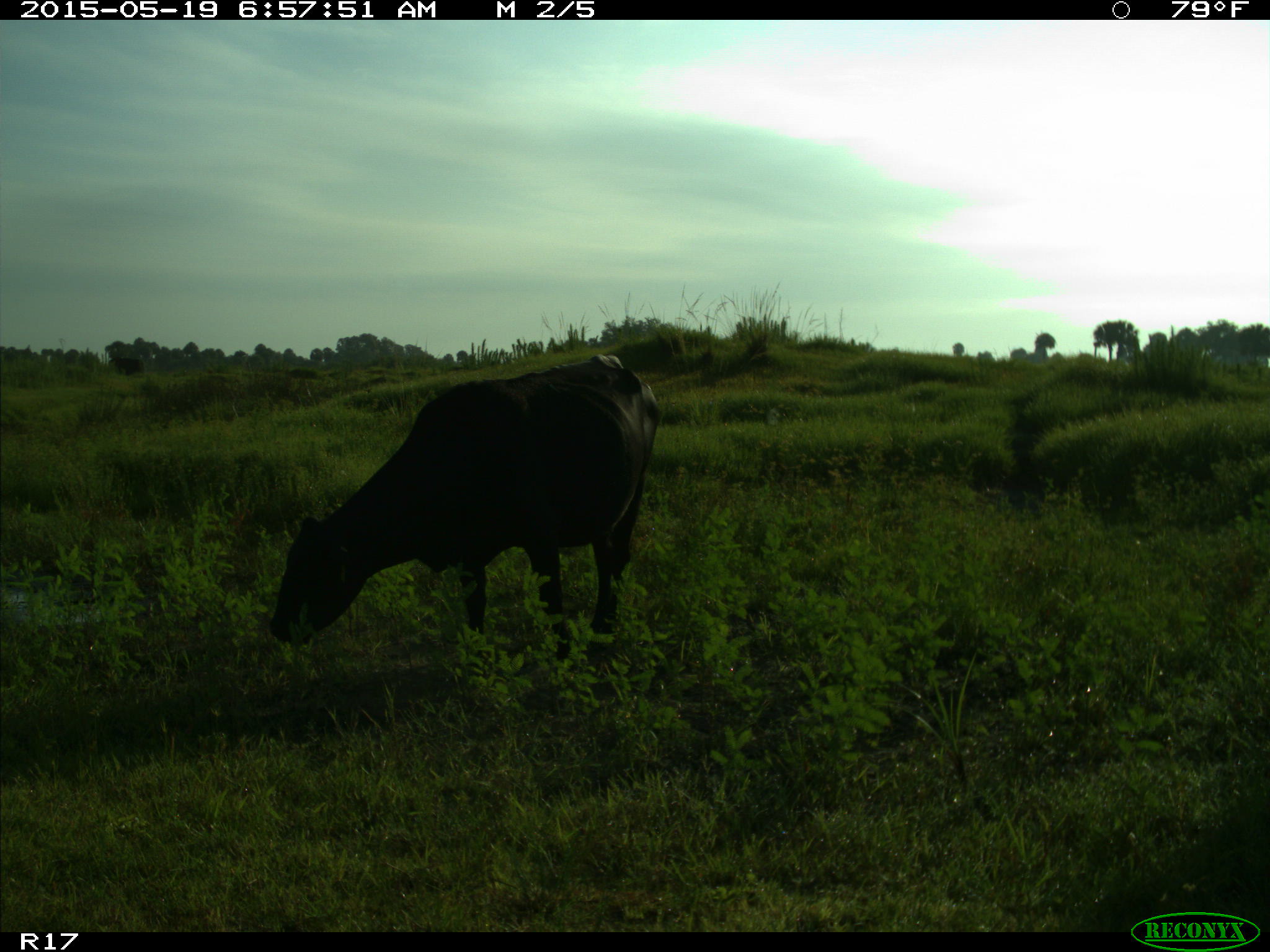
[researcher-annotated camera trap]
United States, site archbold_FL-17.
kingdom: Animalia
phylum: Chordata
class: Mammalia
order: Artiodactyla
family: Bovidae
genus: Bos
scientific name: Bos taurus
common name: domestic cow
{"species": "Bos taurus (domestic cow)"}